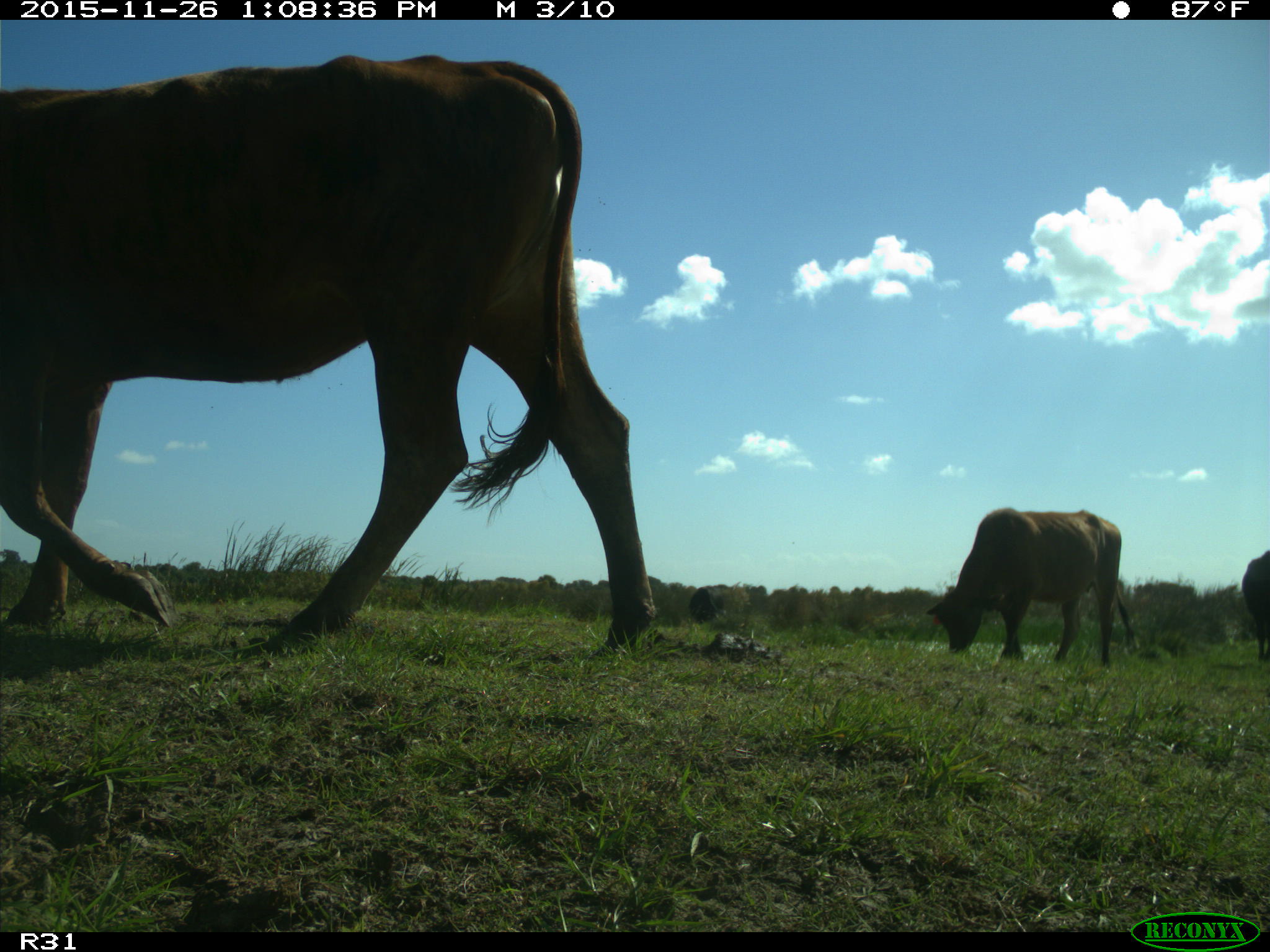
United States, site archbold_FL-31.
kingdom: Animalia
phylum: Chordata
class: Mammalia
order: Artiodactyla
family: Bovidae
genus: Bos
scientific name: Bos taurus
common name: domestic cow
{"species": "Bos taurus (domestic cow)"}